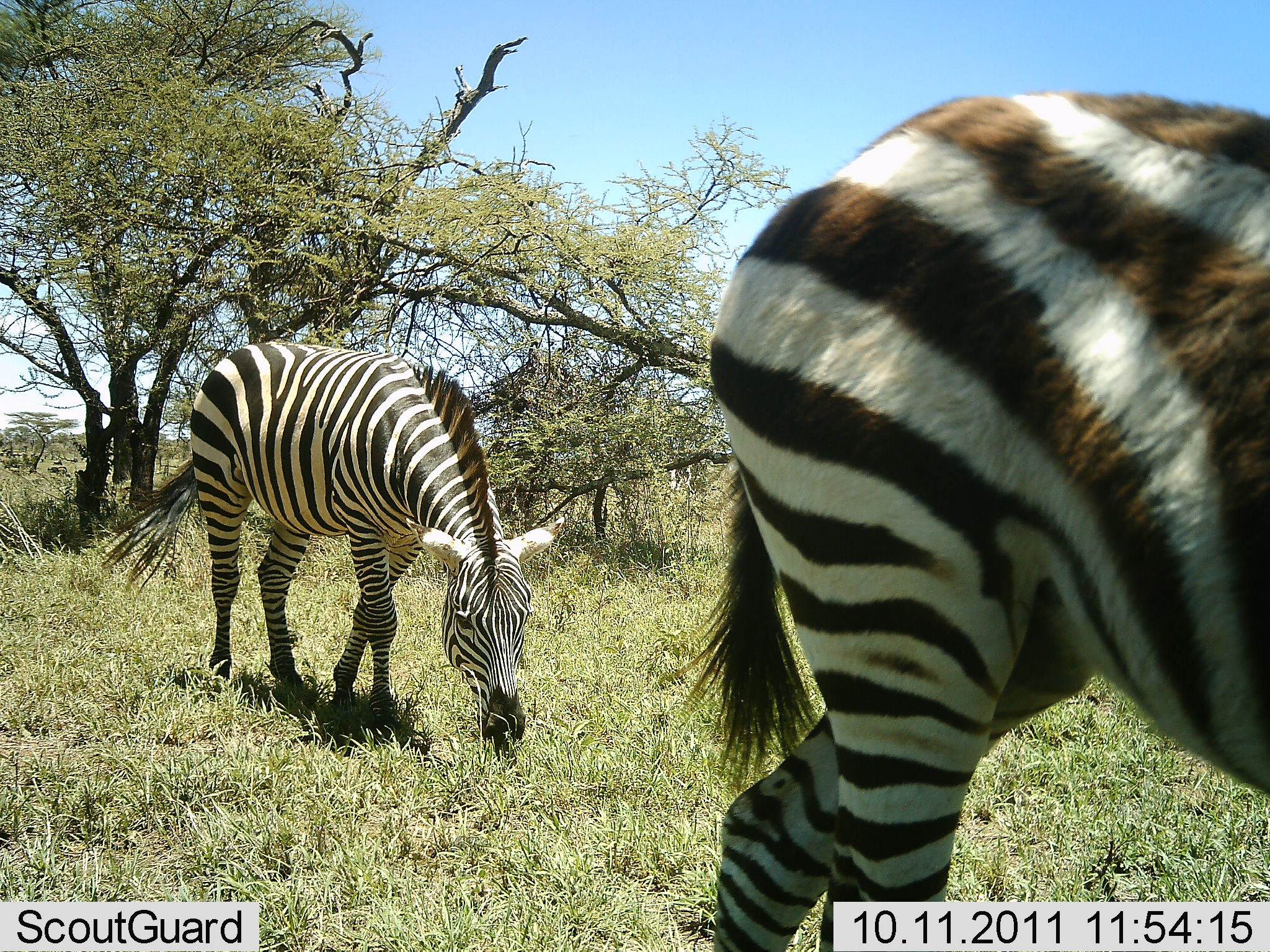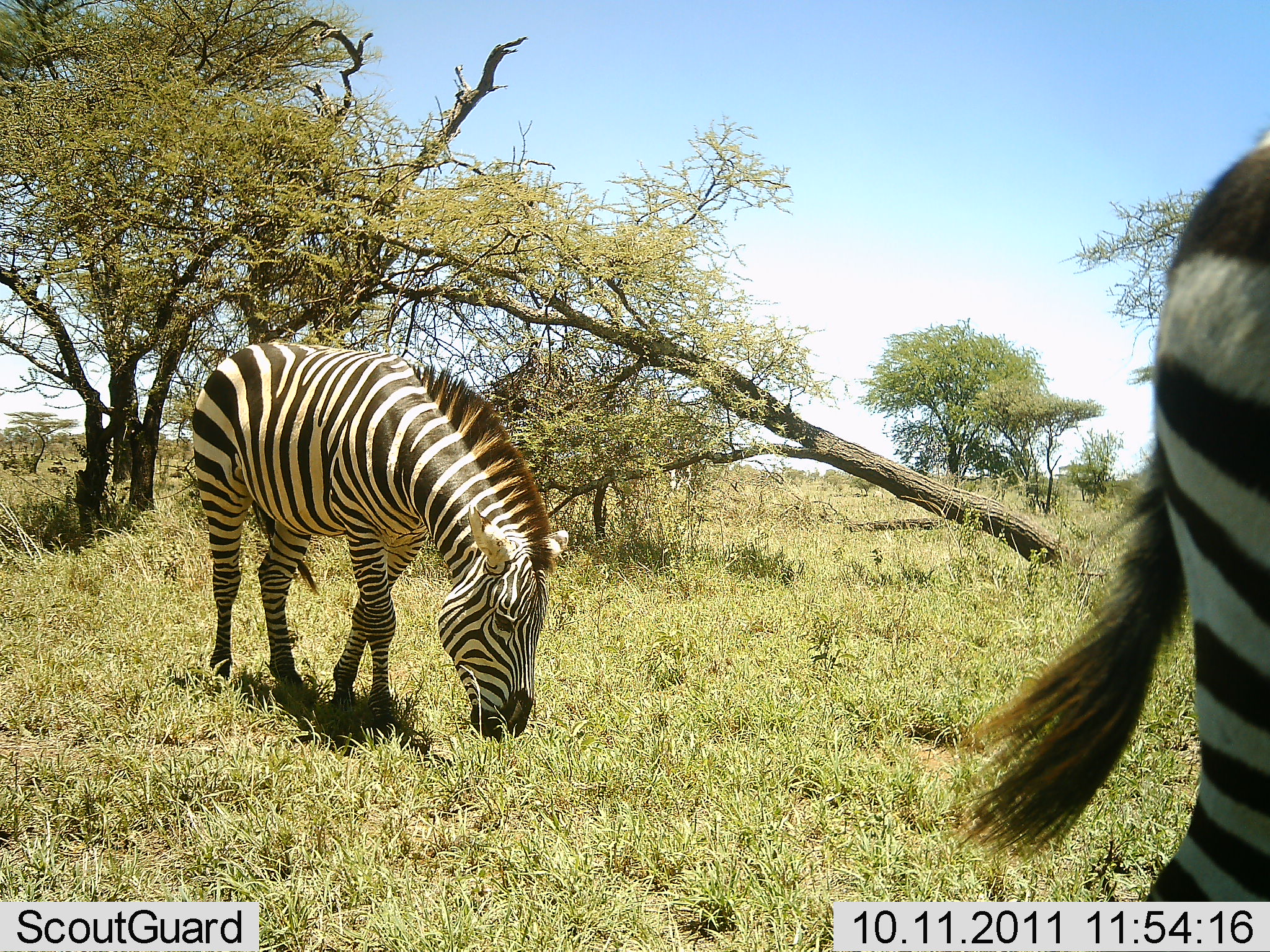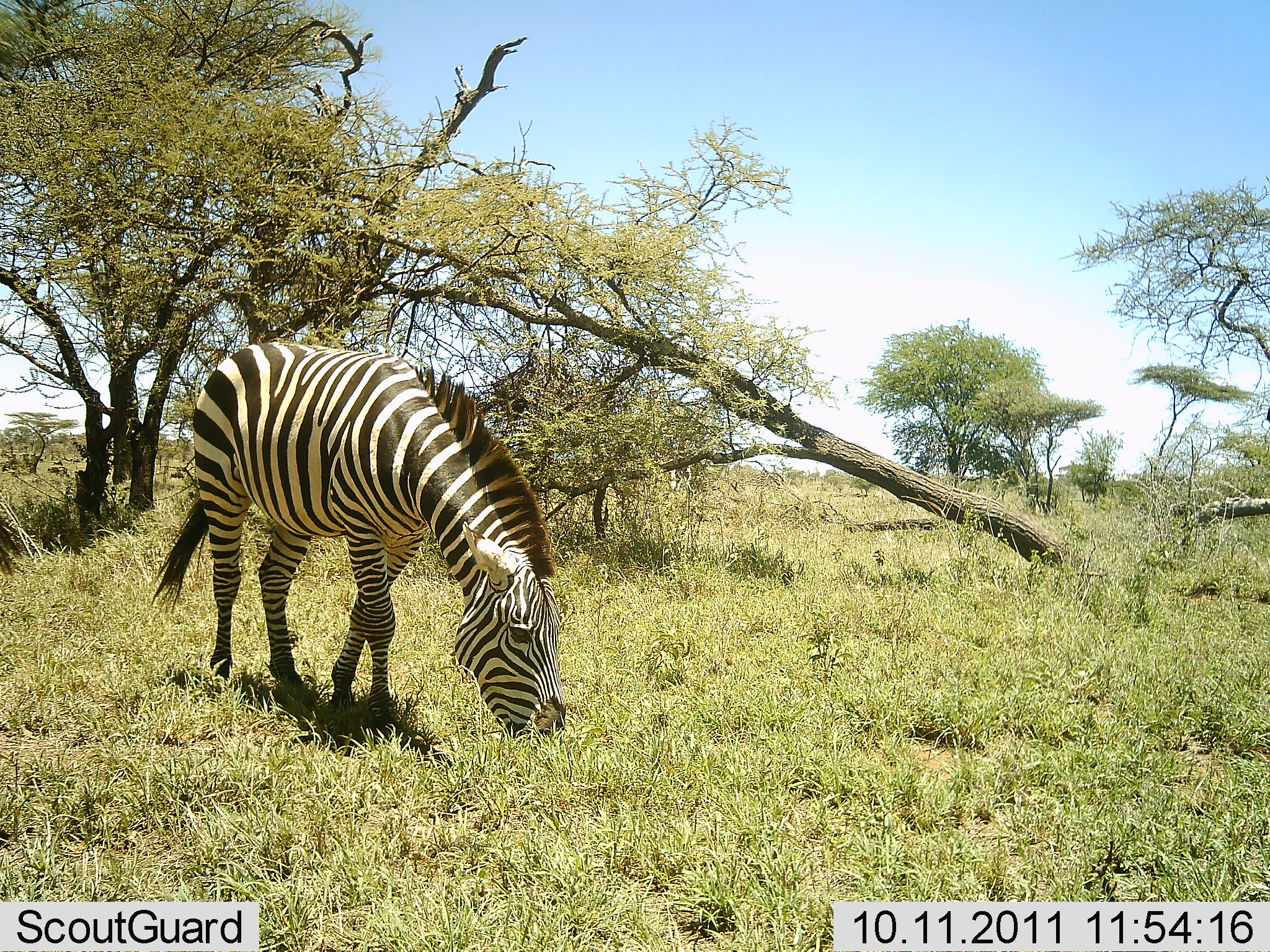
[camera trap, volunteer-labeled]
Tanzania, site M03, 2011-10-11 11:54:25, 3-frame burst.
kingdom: Animalia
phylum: Chordata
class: Mammalia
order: Perissodactyla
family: Equidae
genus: Equus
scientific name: Equus quagga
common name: plains zebra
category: zebra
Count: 2.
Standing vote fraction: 25%.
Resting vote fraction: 0%.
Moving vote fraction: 67%.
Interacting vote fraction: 0%.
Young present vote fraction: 0%.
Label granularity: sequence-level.